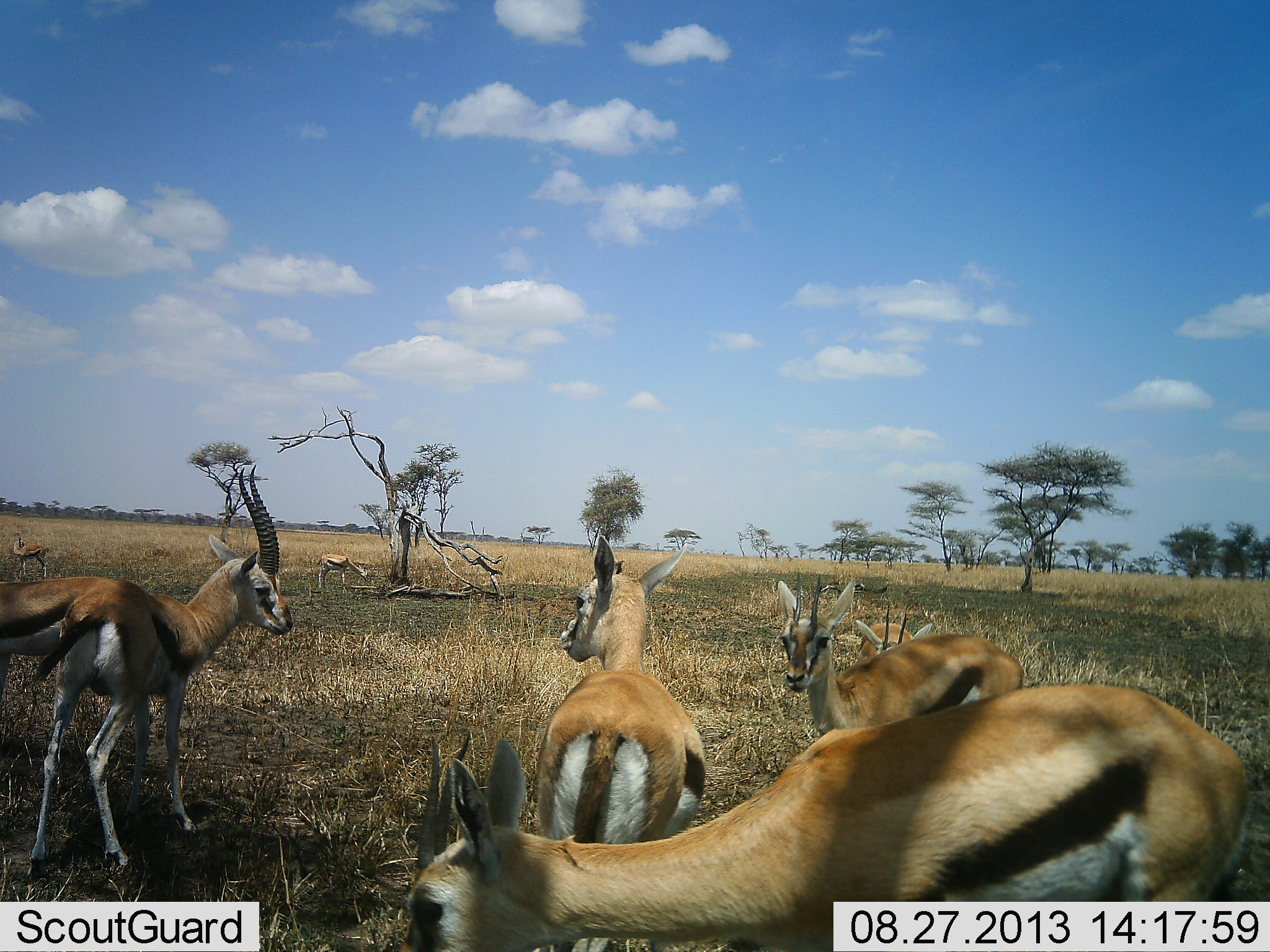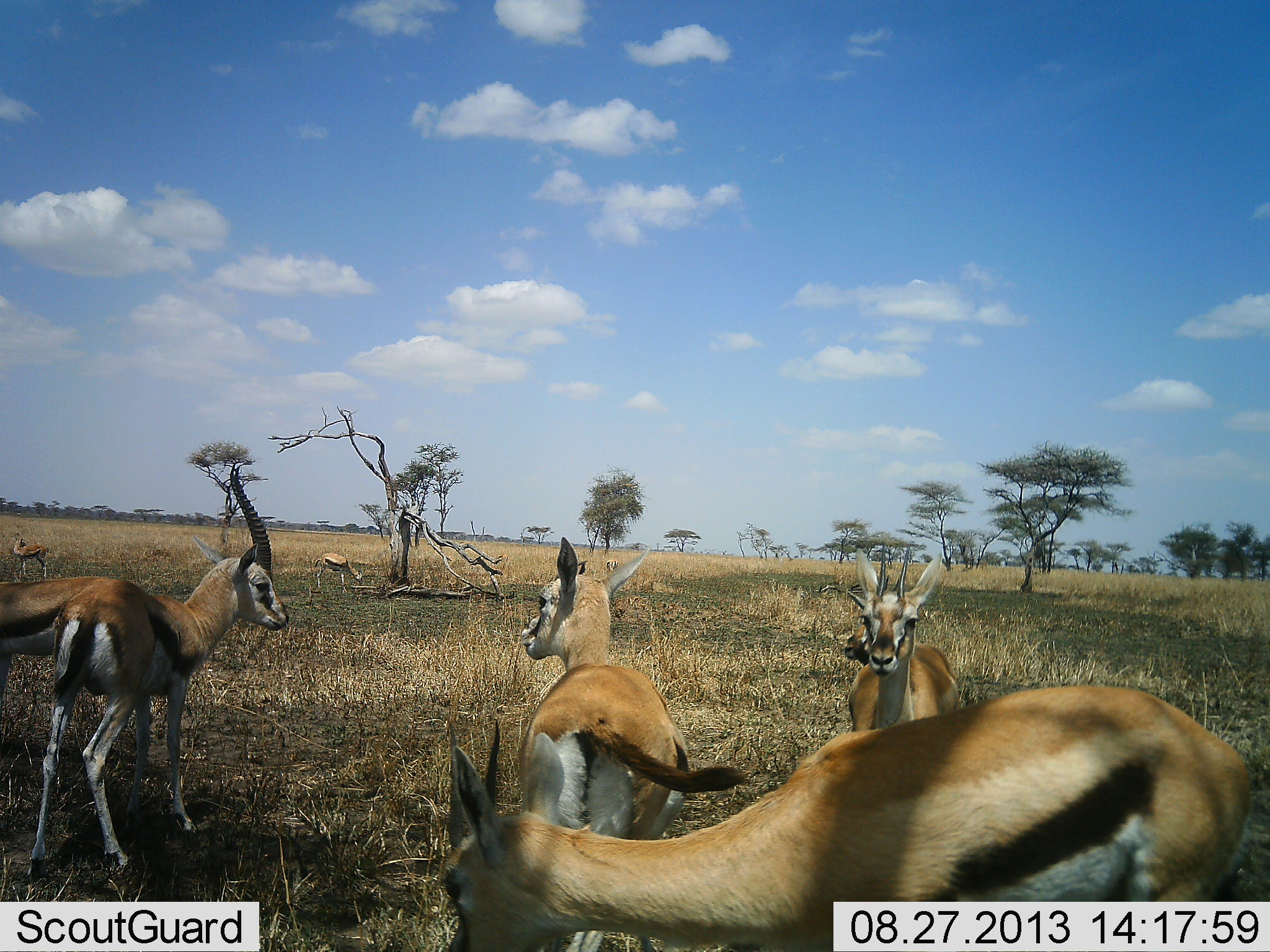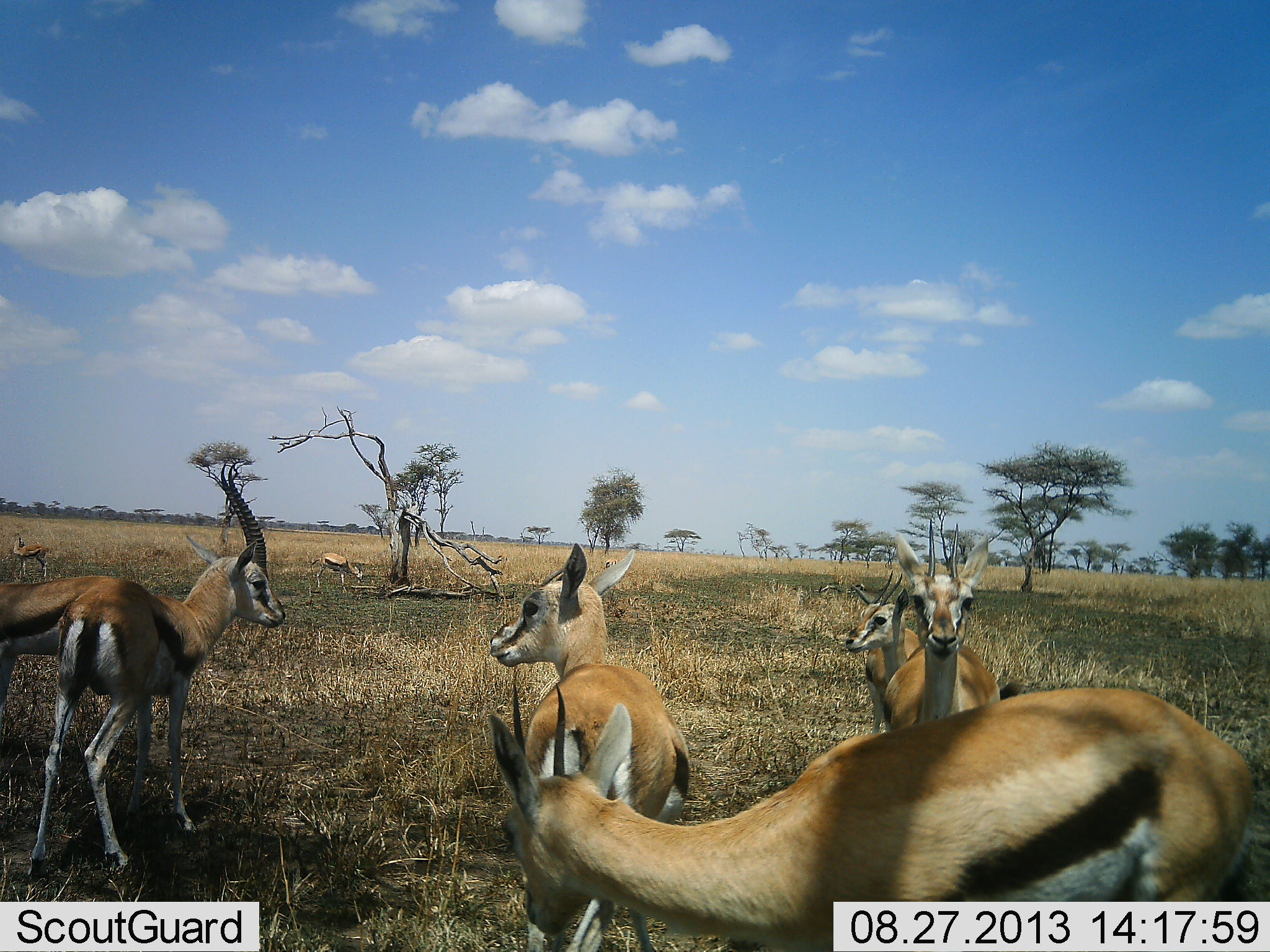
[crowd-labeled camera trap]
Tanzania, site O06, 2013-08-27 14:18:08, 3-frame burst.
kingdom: Animalia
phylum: Chordata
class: Mammalia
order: Artiodactyla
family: Bovidae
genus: Eudorcas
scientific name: Eudorcas thomsonii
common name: thomson's gazelle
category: gazellethomsons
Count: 7.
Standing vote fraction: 80%.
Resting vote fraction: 10%.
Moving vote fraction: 10%.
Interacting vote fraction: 30%.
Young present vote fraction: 20%.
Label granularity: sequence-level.